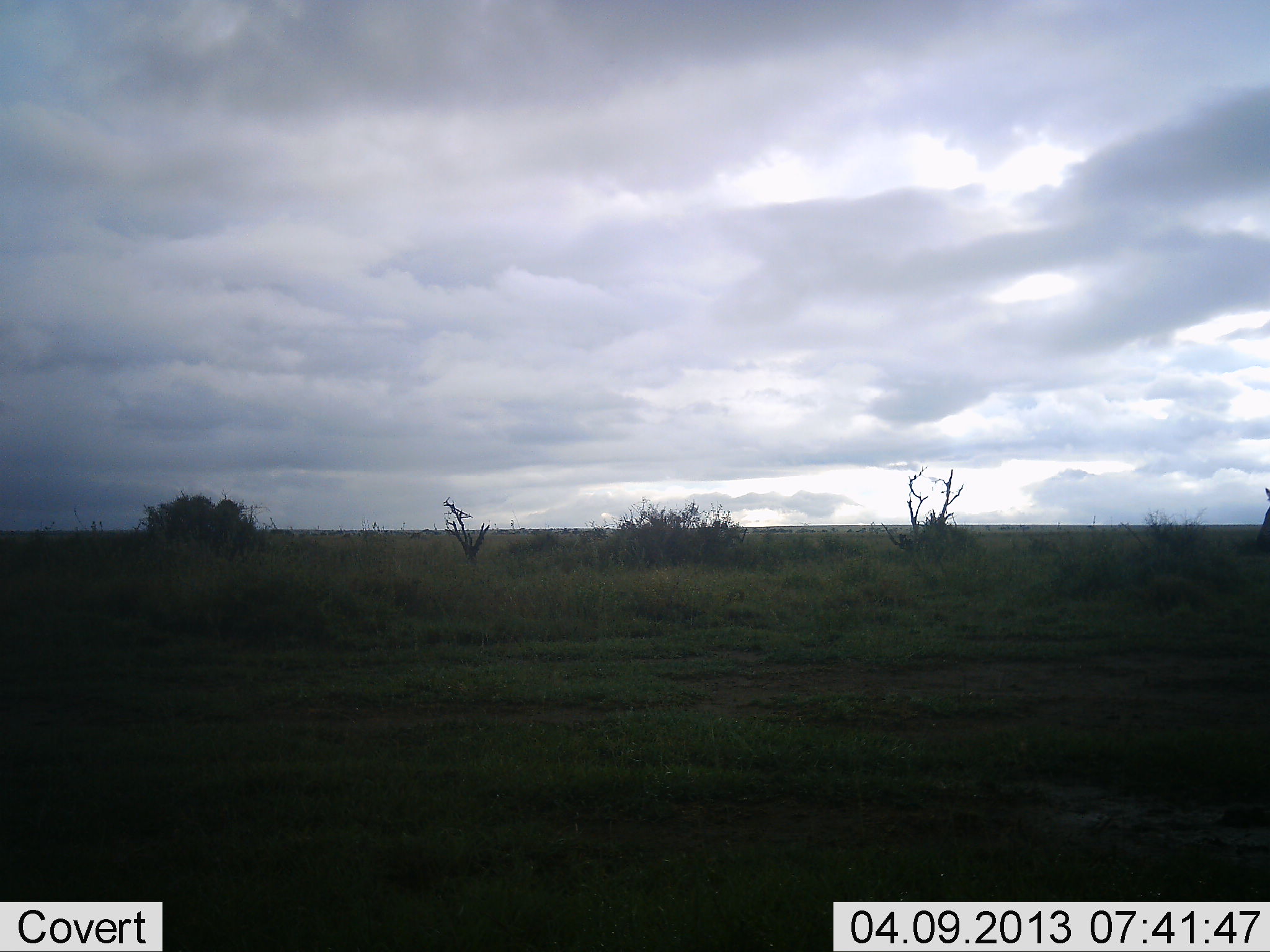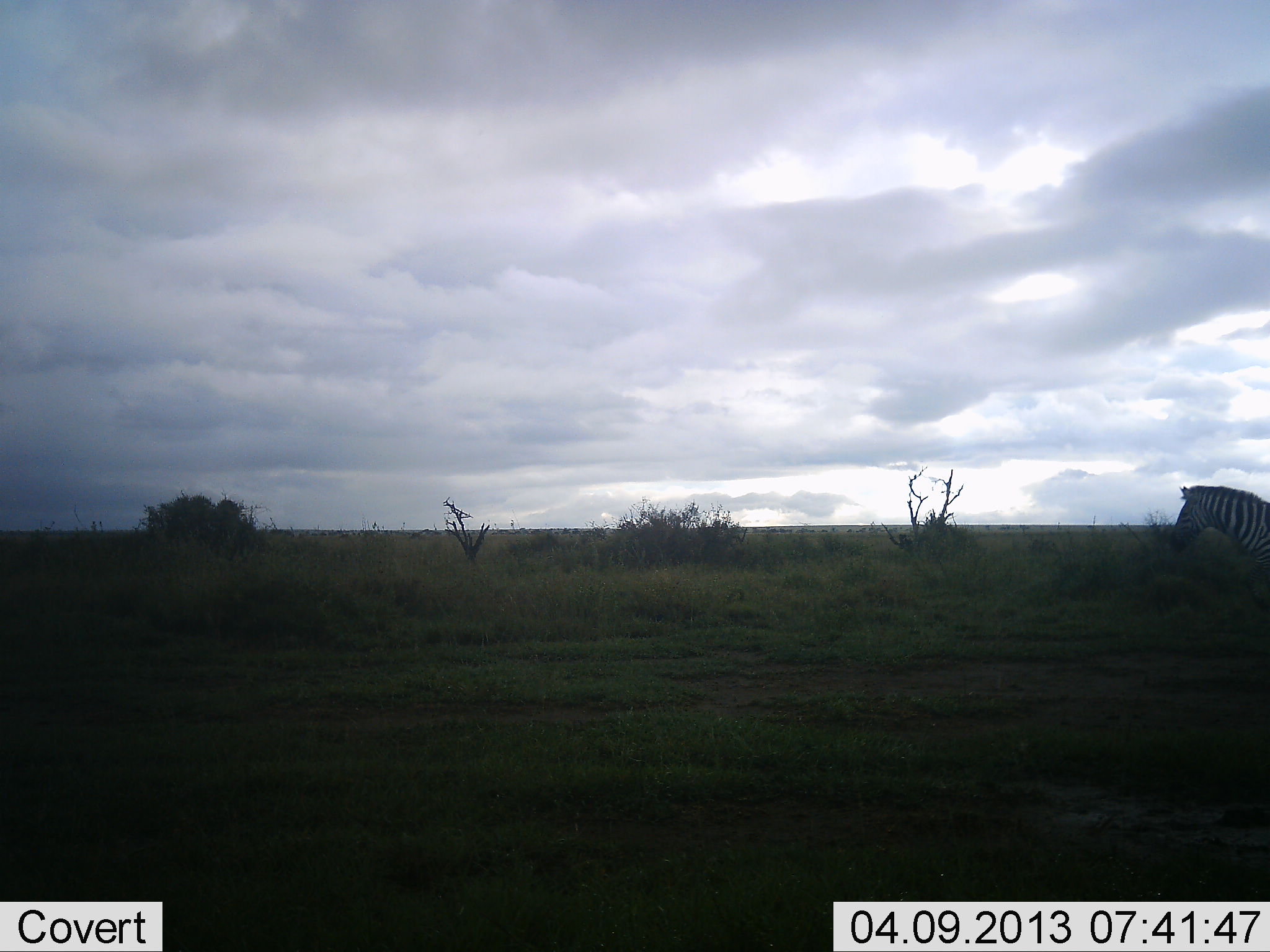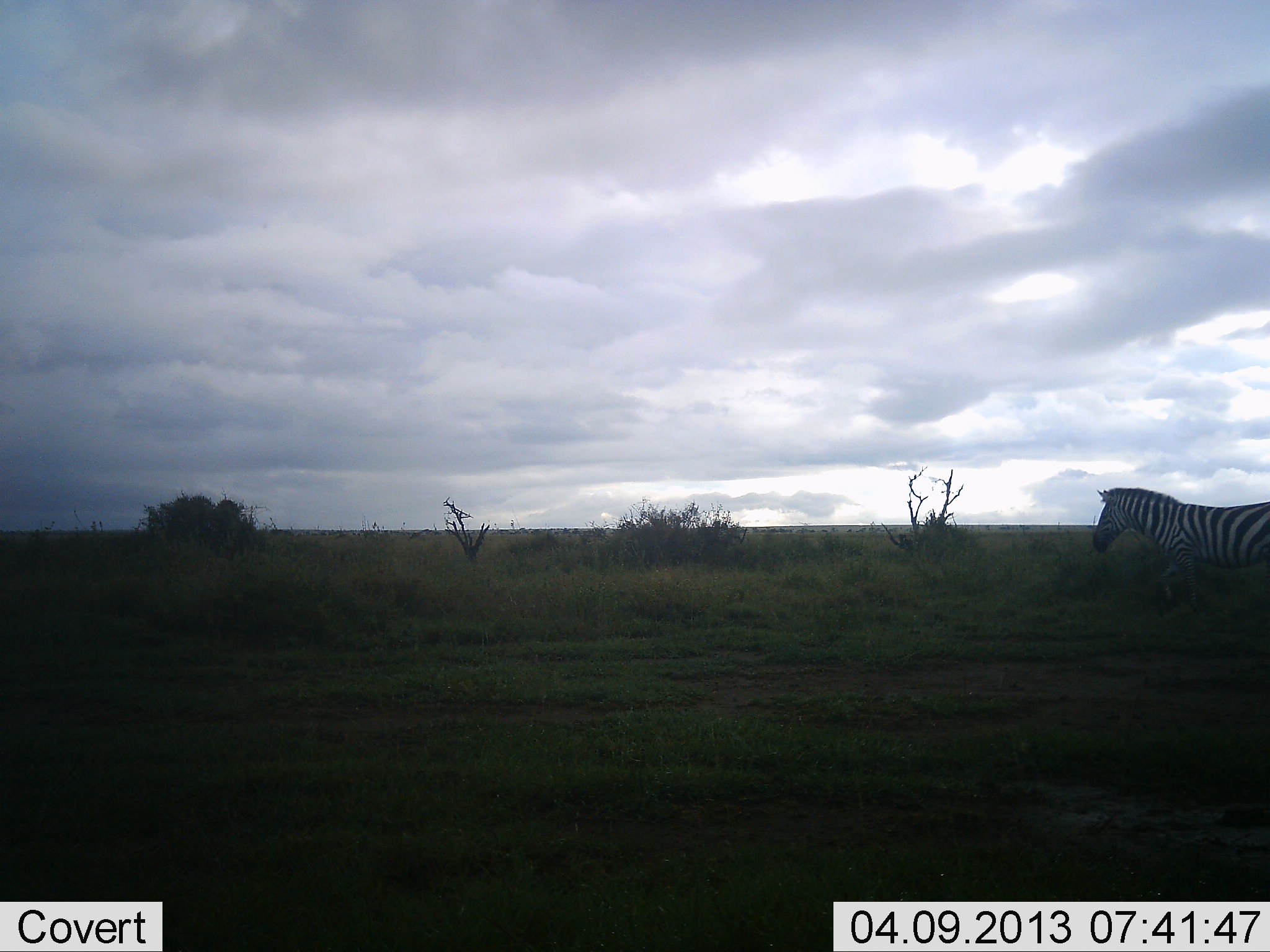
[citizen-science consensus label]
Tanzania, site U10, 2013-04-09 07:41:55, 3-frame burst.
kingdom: Animalia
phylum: Chordata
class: Mammalia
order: Perissodactyla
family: Equidae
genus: Equus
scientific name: Equus quagga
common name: plains zebra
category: zebra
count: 1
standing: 9%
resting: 0%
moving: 91%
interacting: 0%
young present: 0%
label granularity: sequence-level